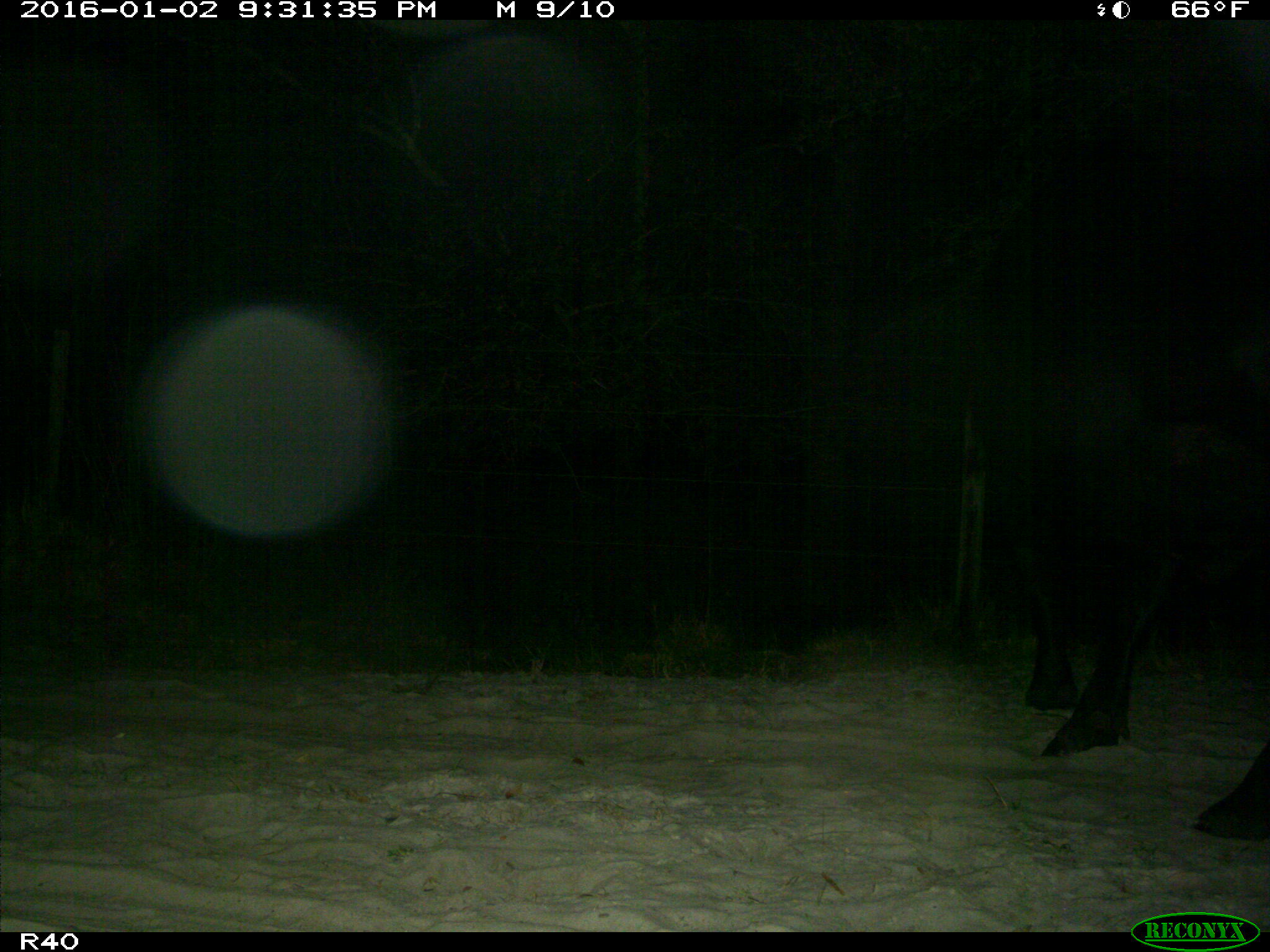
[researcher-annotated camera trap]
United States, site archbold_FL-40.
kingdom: Animalia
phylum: Chordata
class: Mammalia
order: Artiodactyla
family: Bovidae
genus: Bos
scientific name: Bos taurus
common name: domestic cow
Bos taurus (domestic cow).